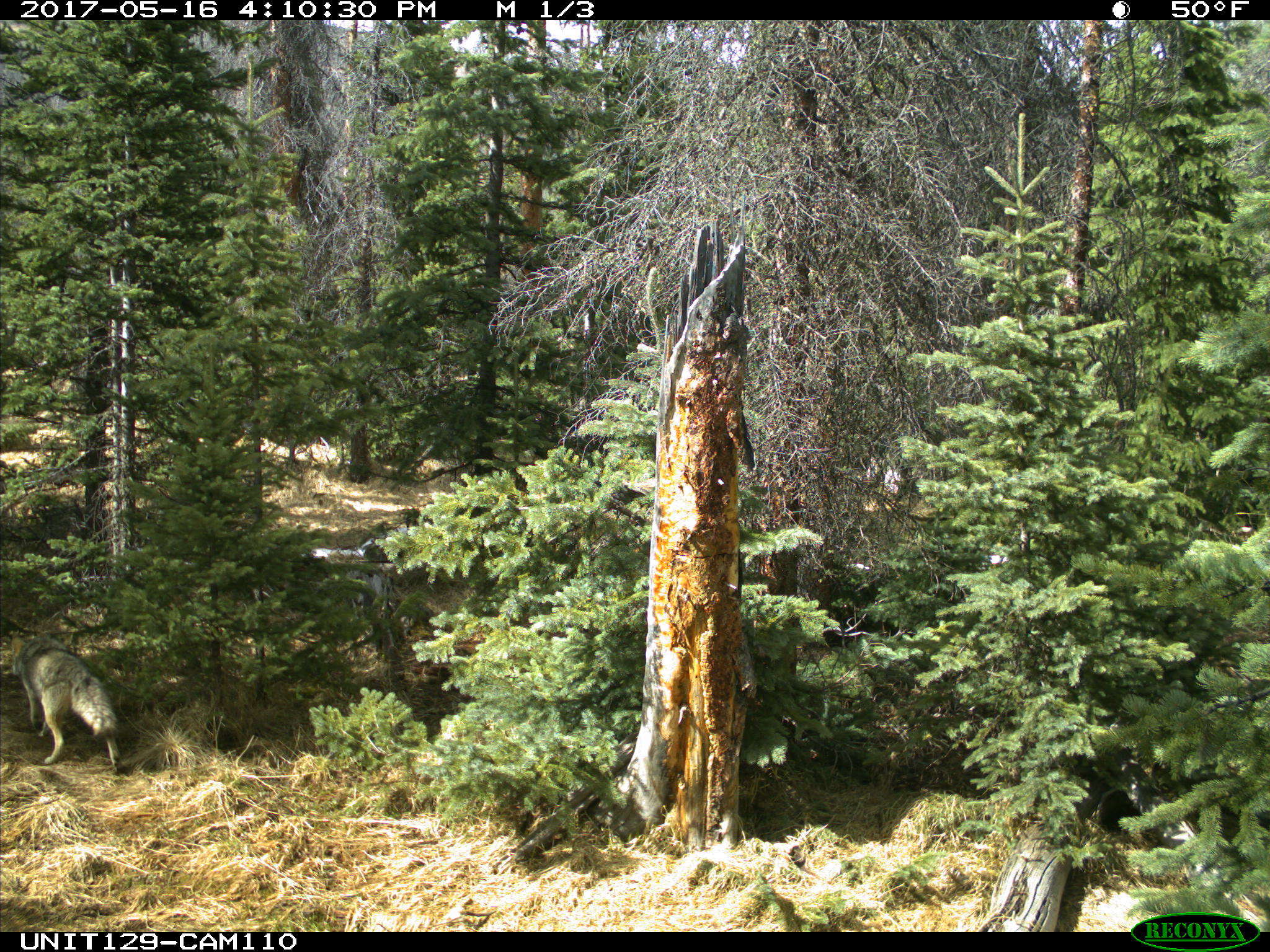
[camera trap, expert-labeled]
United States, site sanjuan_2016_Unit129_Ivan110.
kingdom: Animalia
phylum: Chordata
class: Mammalia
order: Carnivora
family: Canidae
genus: Canis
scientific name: Canis latrans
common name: coyote